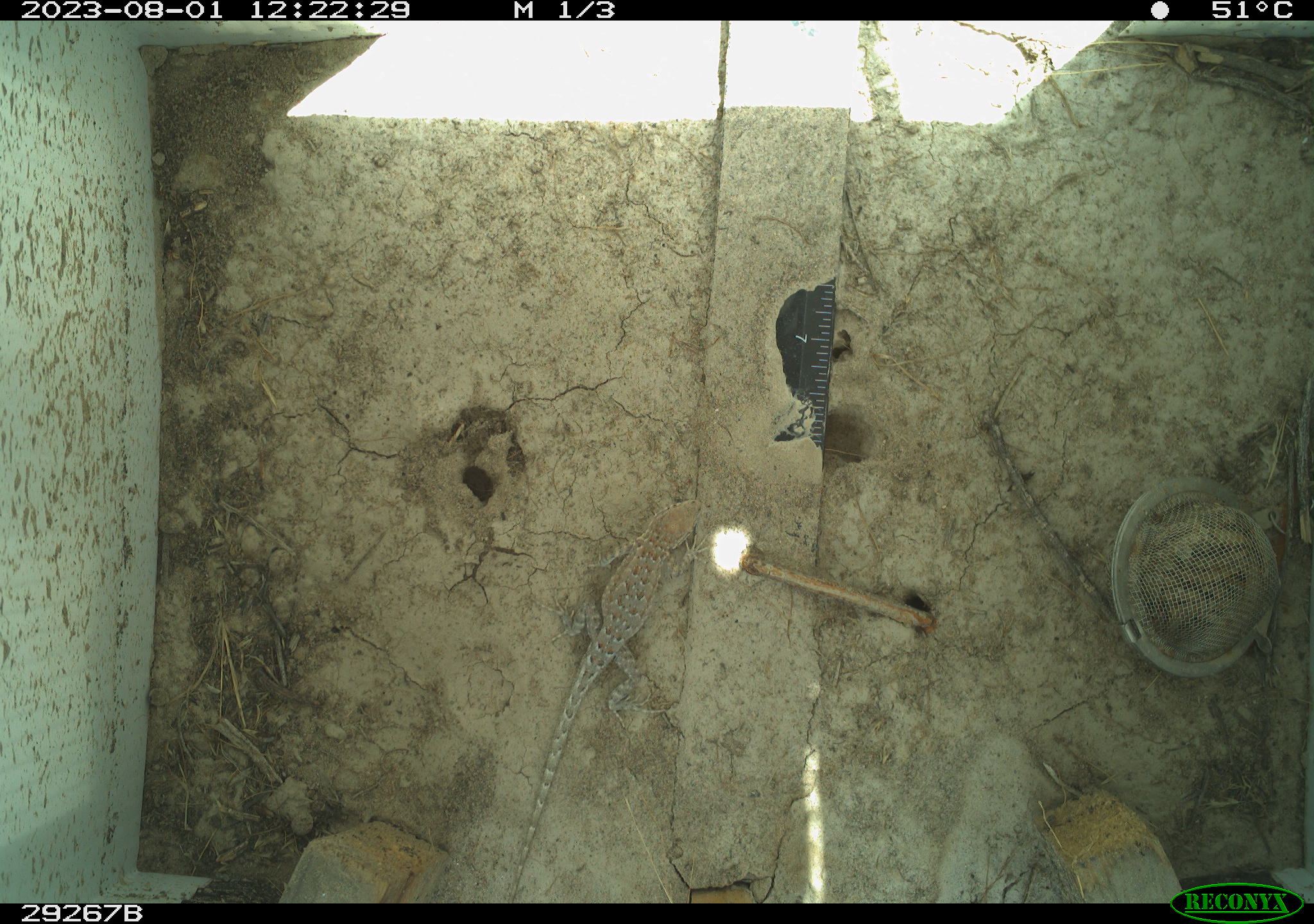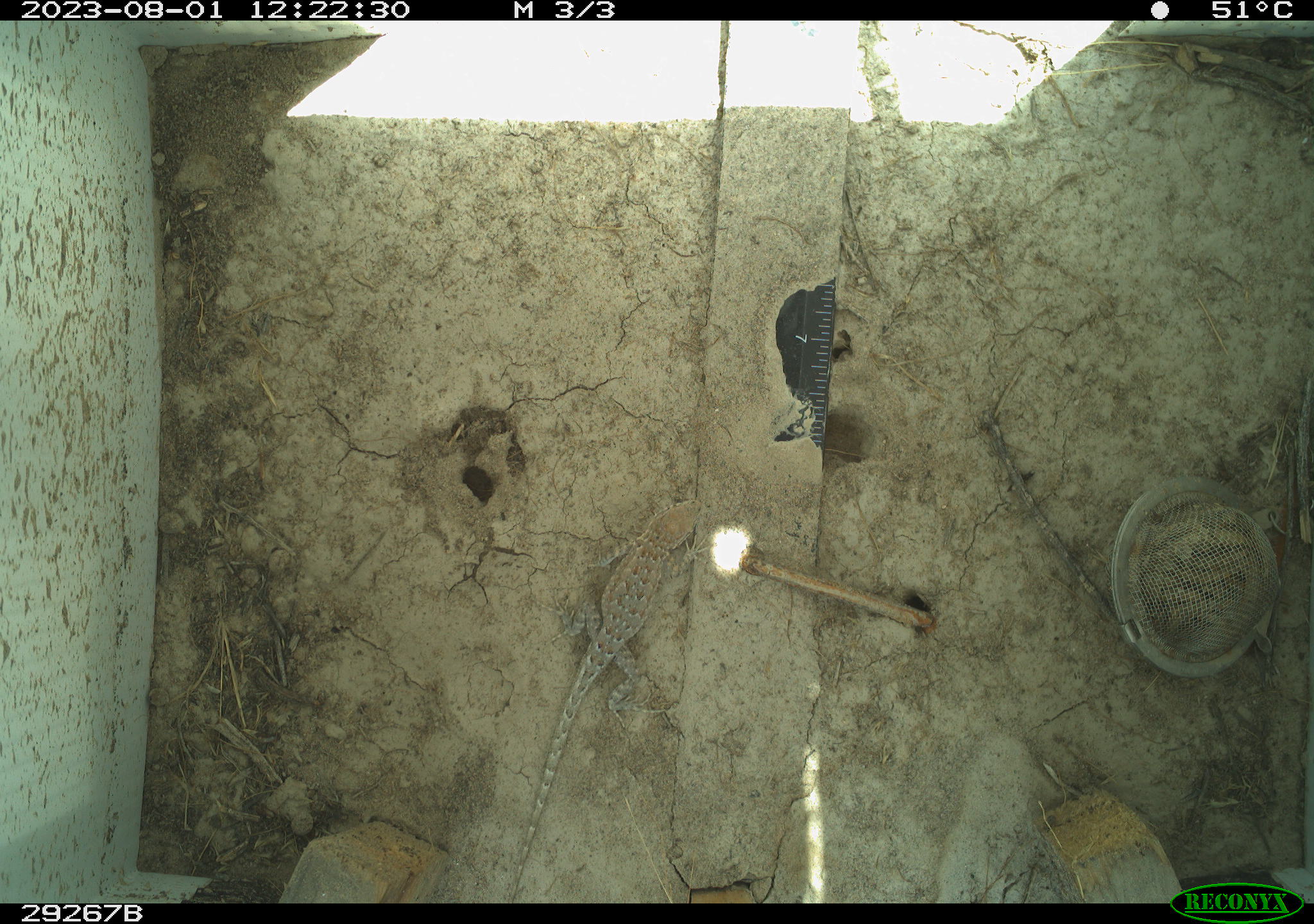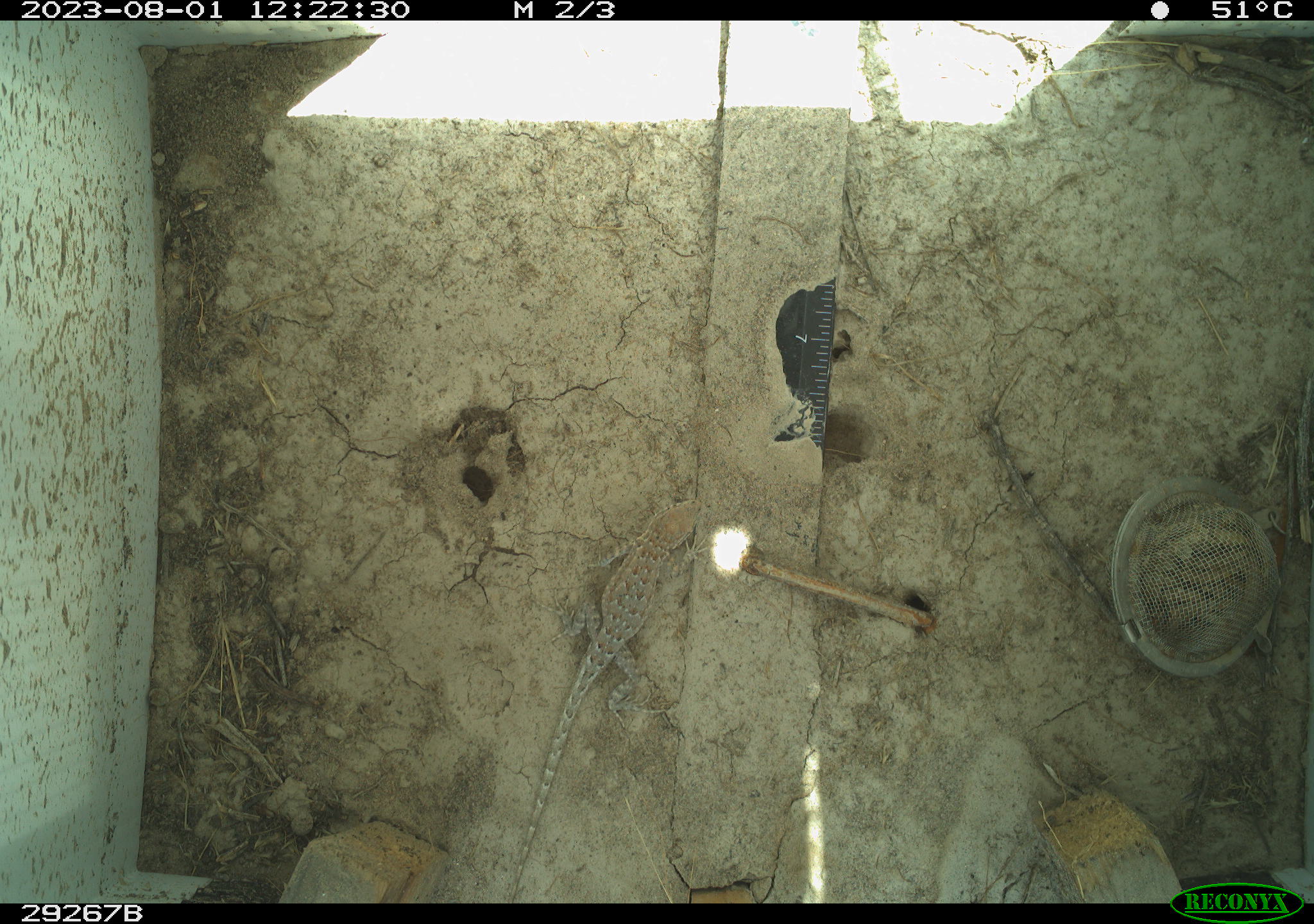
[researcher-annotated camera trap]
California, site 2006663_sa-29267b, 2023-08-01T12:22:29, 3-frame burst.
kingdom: Animalia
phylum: Chordata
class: Reptilia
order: Squamata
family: Phrynosomatidae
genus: Sceloporus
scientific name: Sceloporus graciosus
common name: common sagebrush lizard